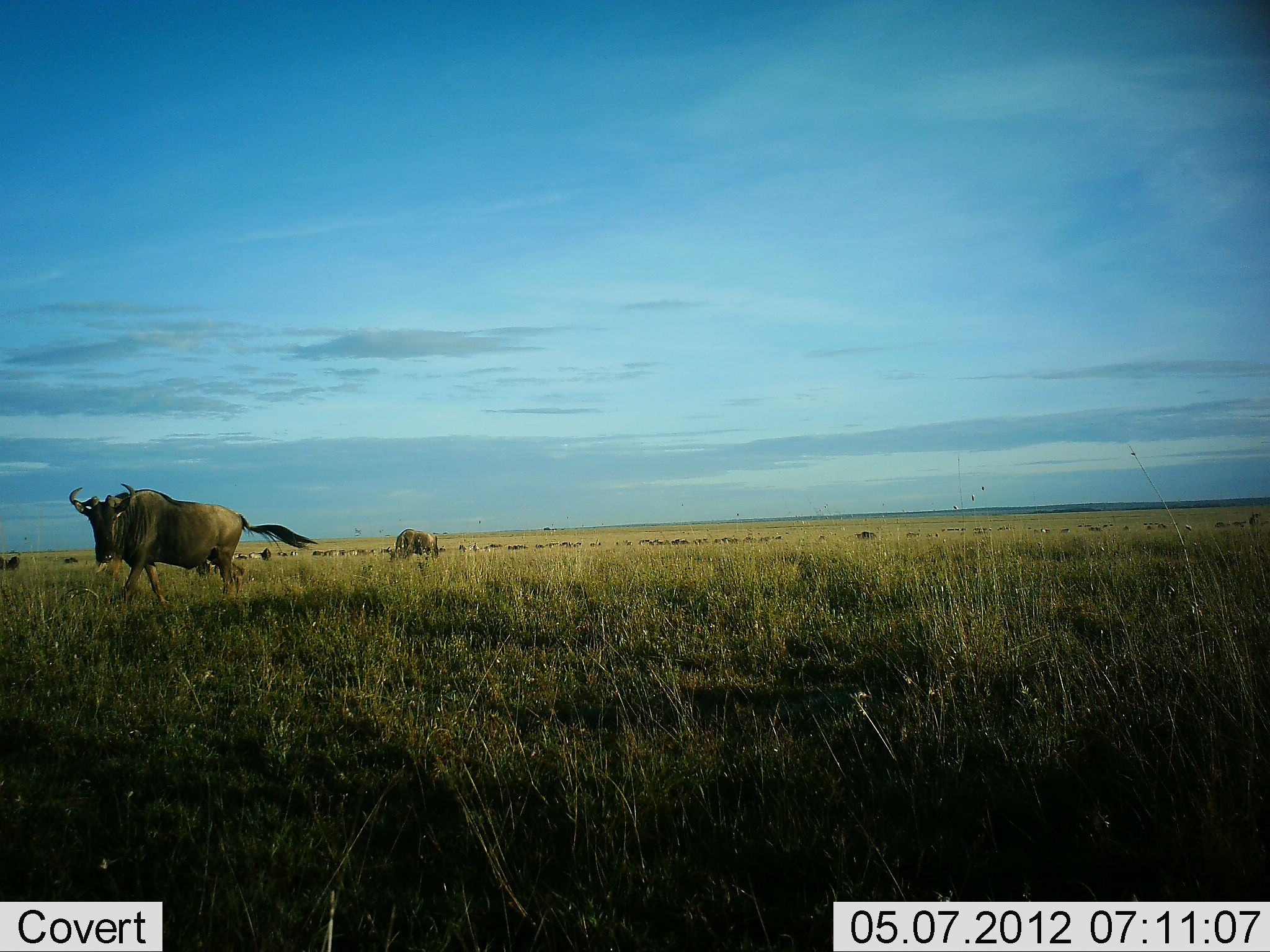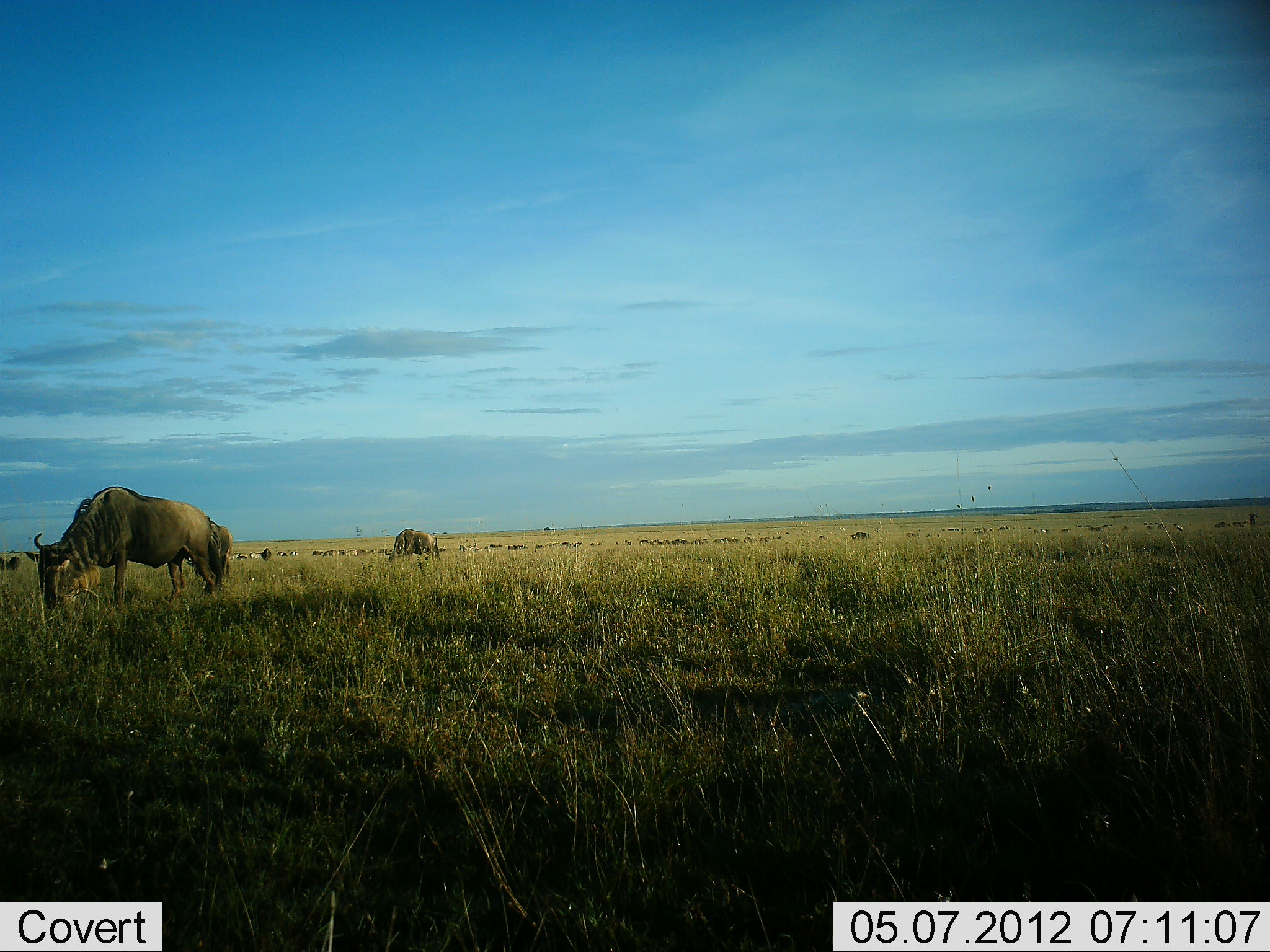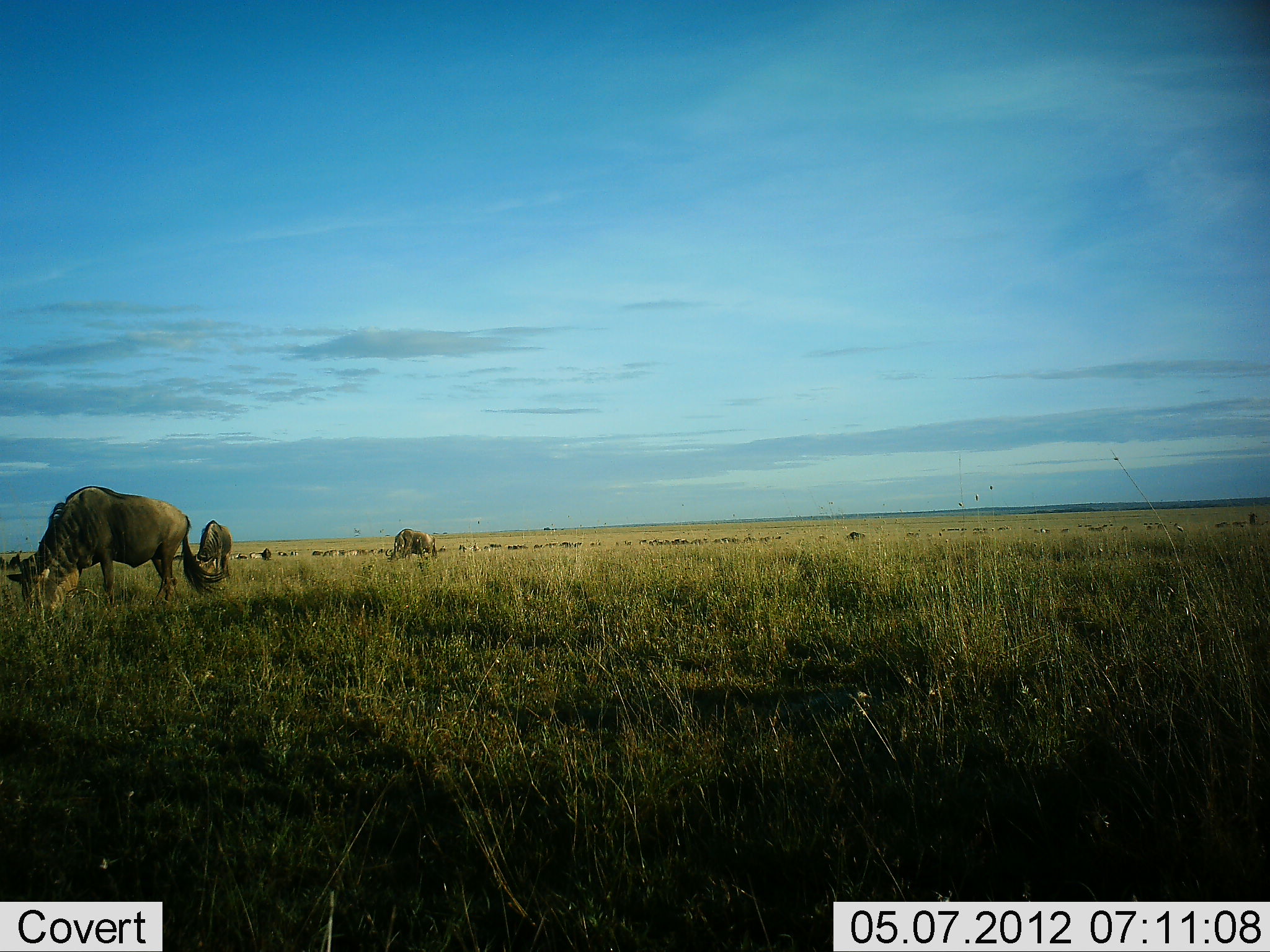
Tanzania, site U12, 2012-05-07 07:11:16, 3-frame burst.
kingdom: Animalia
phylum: Chordata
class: Mammalia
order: Artiodactyla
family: Bovidae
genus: Connochaetes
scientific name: Connochaetes taurinus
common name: blue wildebeest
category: wildebeest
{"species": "wildebeest (blue wildebeest) (Connochaetes taurinus)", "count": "11-50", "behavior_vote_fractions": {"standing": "30%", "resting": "0%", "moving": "30%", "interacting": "0%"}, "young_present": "0%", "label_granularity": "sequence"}